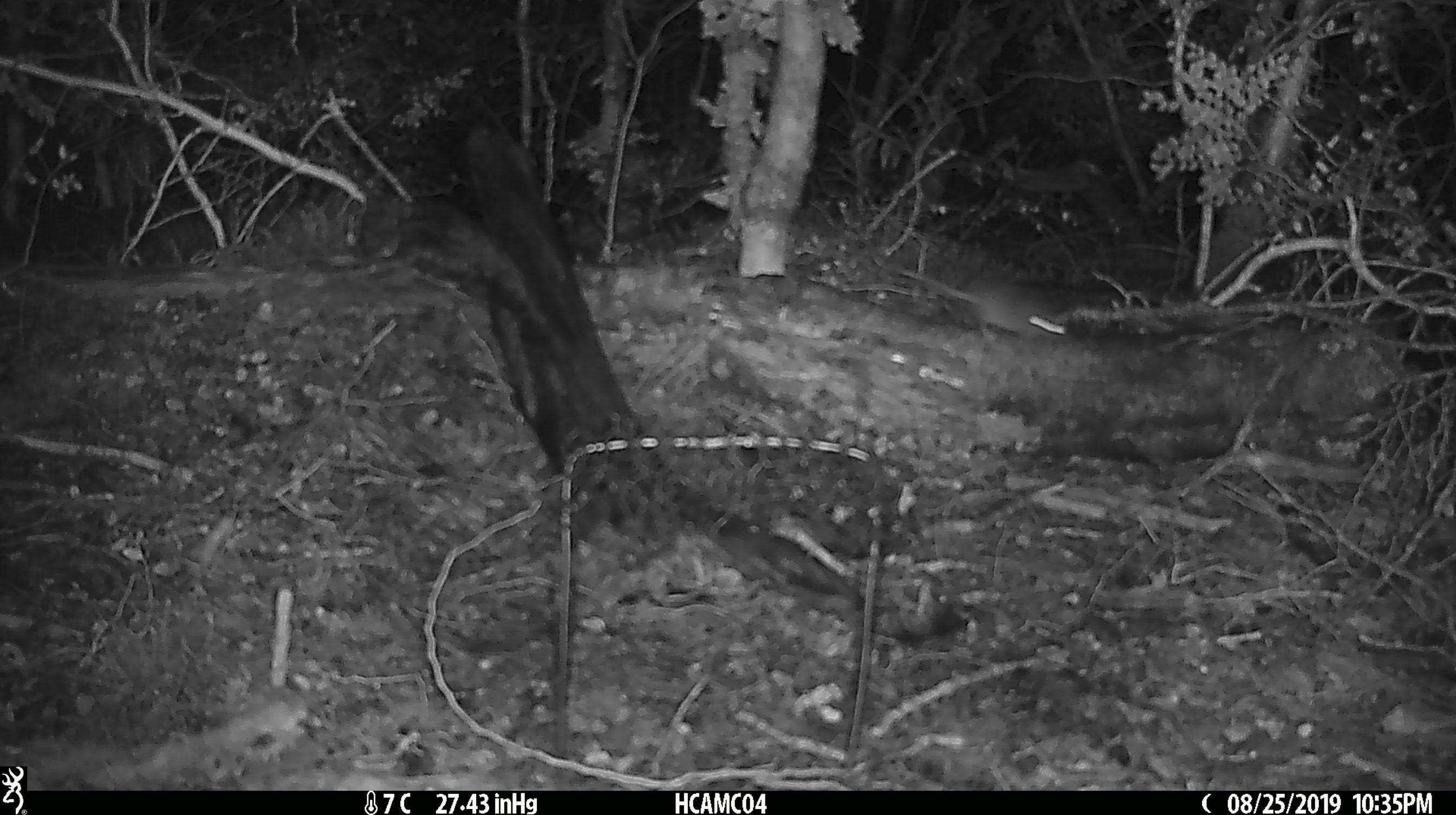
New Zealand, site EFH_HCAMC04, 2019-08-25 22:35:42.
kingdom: Animalia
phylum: Chordata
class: Mammalia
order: Rodentia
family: Muridae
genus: Mus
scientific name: Mus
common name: mouse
Mouse (Mus).